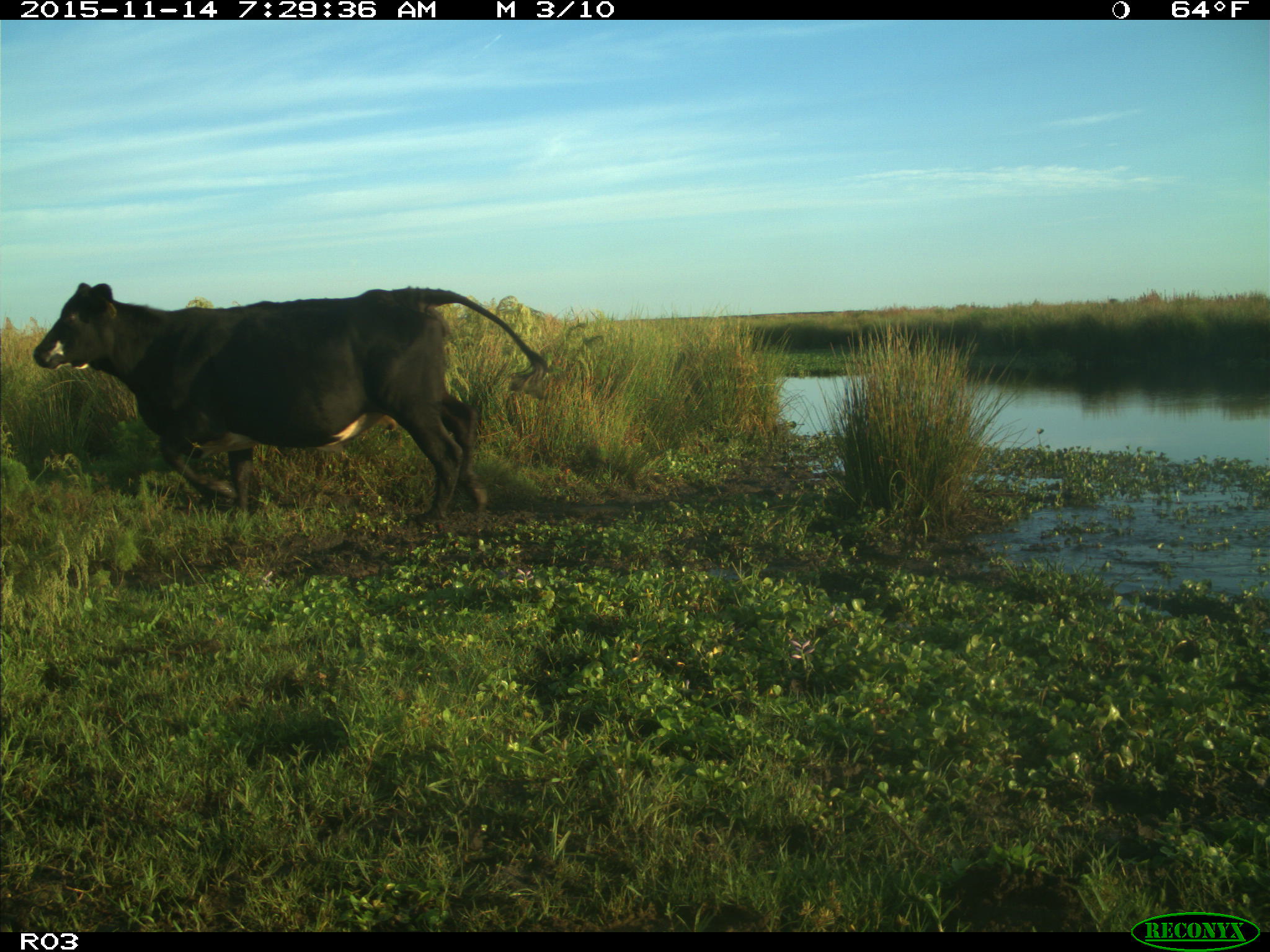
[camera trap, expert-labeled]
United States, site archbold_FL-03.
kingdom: Animalia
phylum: Chordata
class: Mammalia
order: Artiodactyla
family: Bovidae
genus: Bos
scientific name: Bos taurus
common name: domestic cow